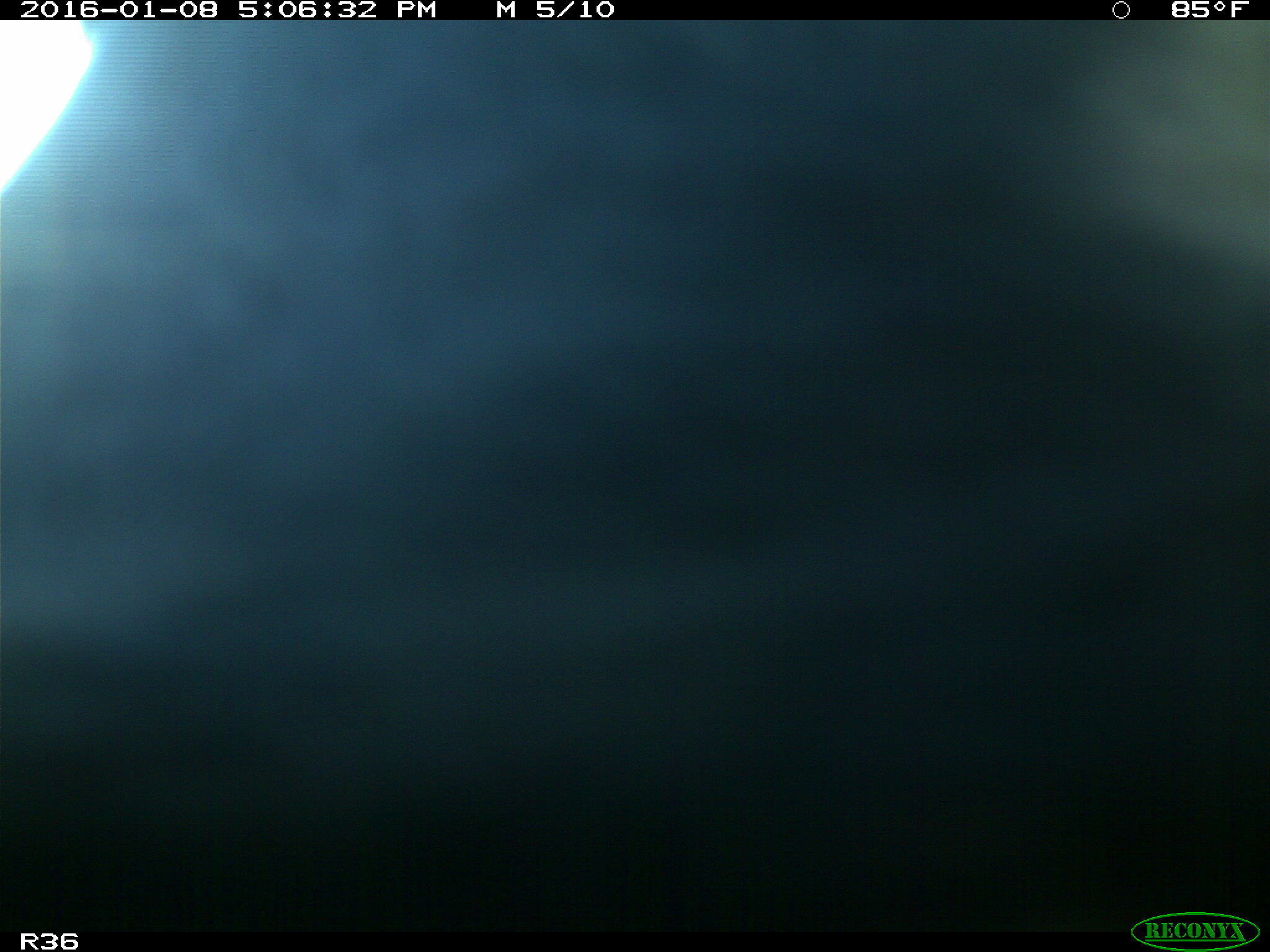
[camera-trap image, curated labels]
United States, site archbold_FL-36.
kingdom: Animalia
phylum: Chordata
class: Mammalia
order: Artiodactyla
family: Bovidae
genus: Bos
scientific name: Bos taurus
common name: domestic cow